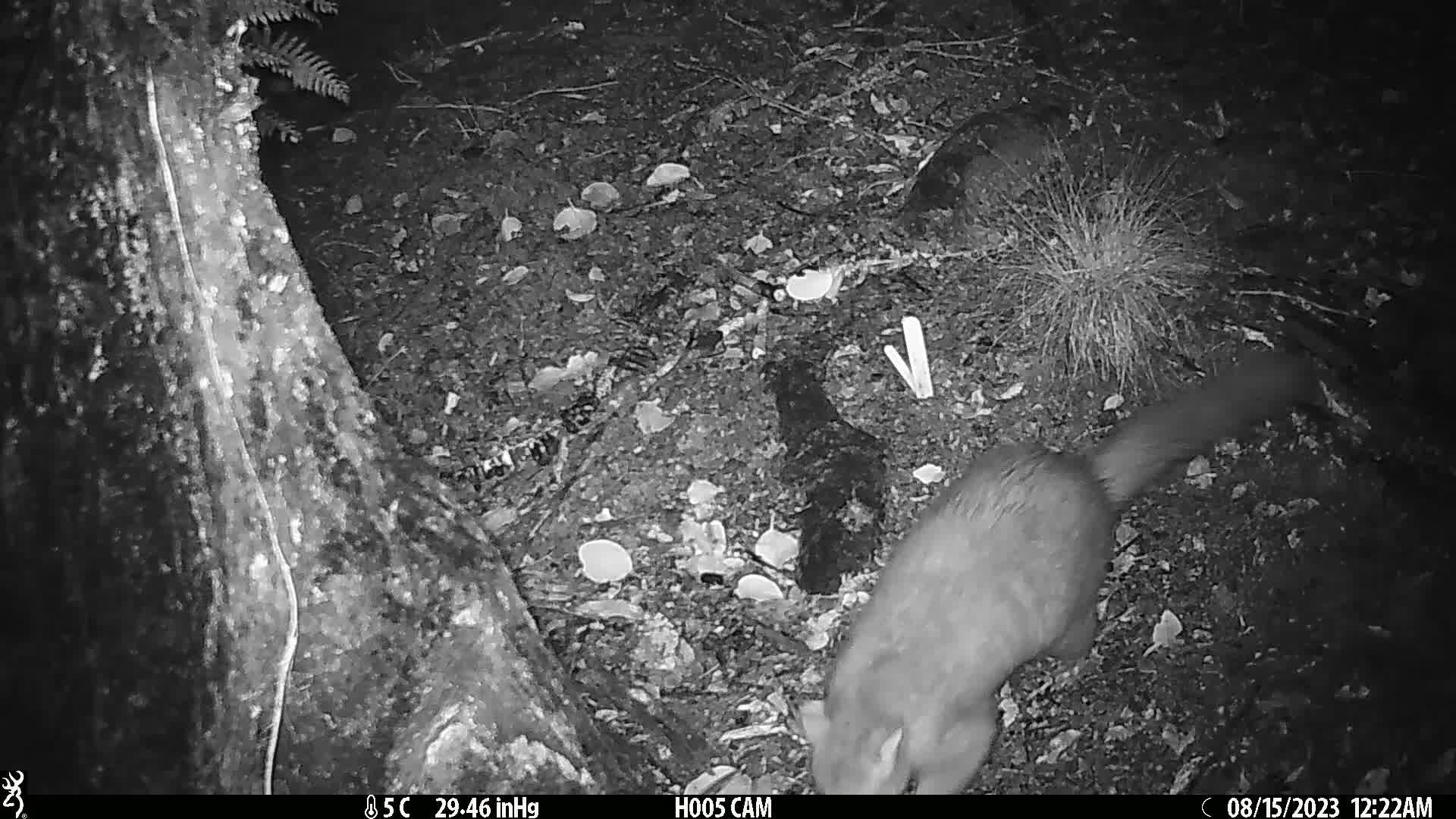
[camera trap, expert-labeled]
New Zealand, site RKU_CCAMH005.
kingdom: Animalia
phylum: Chordata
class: Mammalia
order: Diprotodontia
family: Phalangeridae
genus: Trichosurus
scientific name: Trichosurus vulpecula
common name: common brushtail possum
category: possum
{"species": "possum (common brushtail possum) (Trichosurus vulpecula)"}